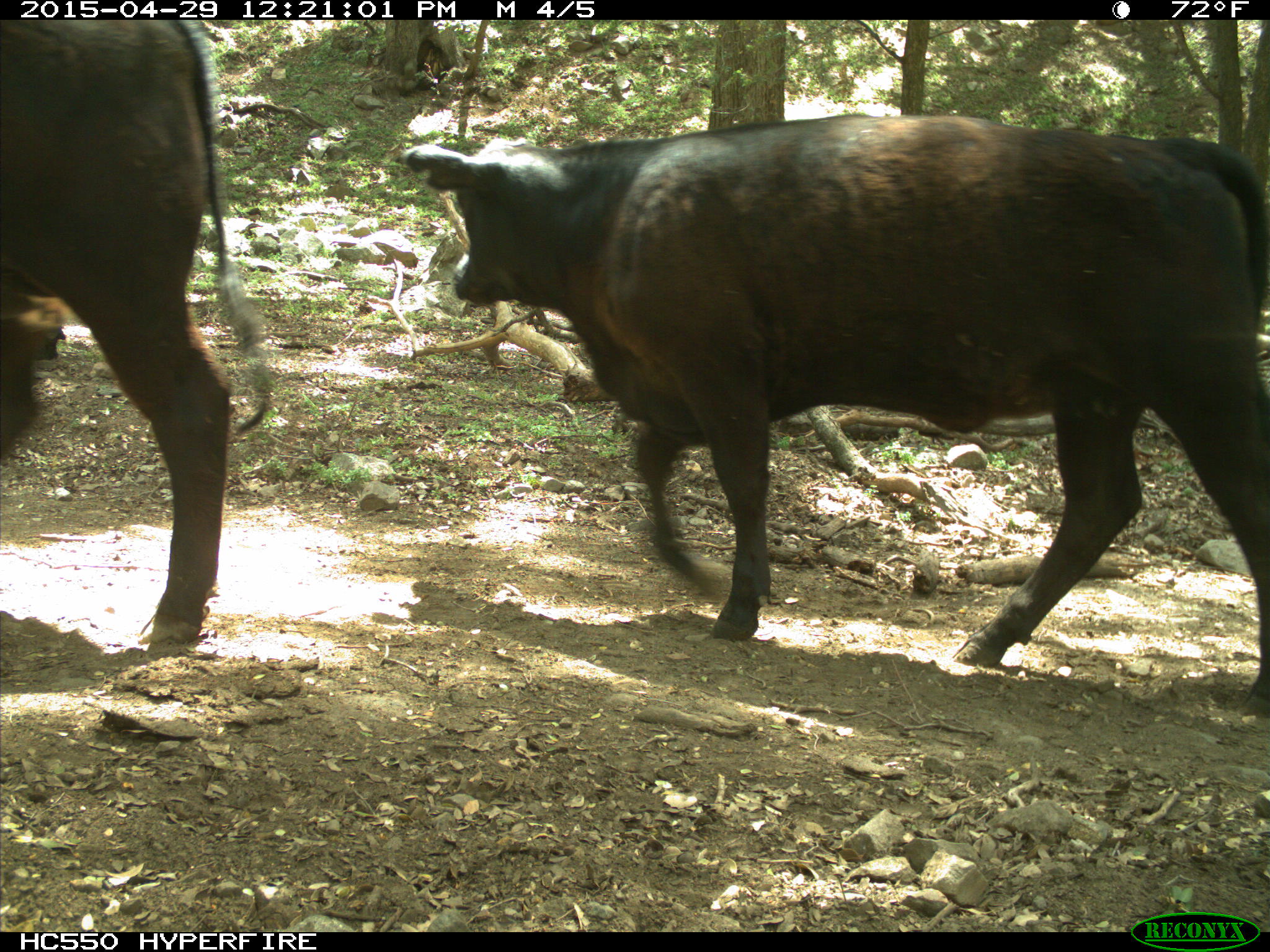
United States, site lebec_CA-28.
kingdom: Animalia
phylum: Chordata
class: Mammalia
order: Artiodactyla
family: Bovidae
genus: Bos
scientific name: Bos taurus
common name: domestic cow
Bos taurus (domestic cow).